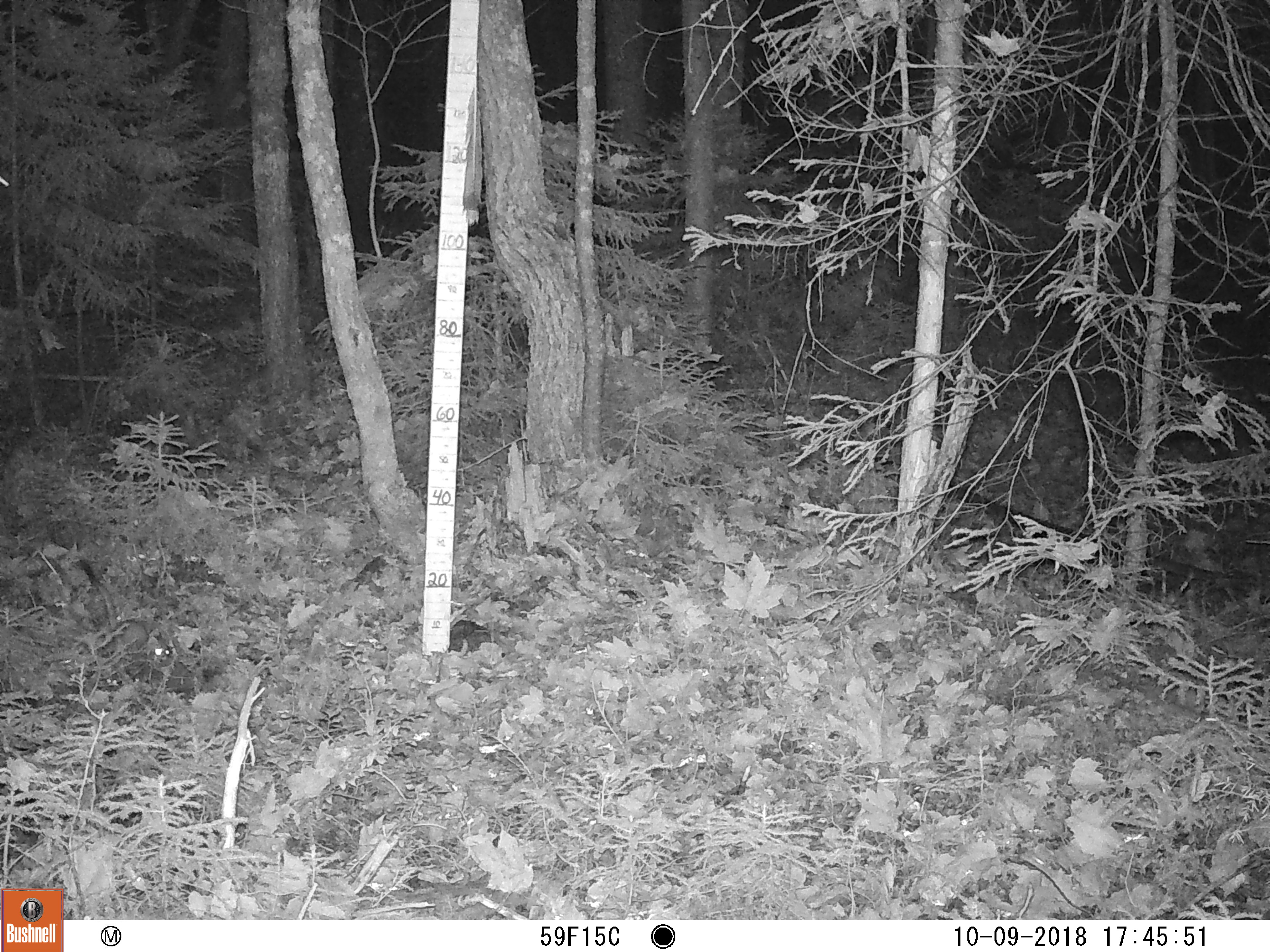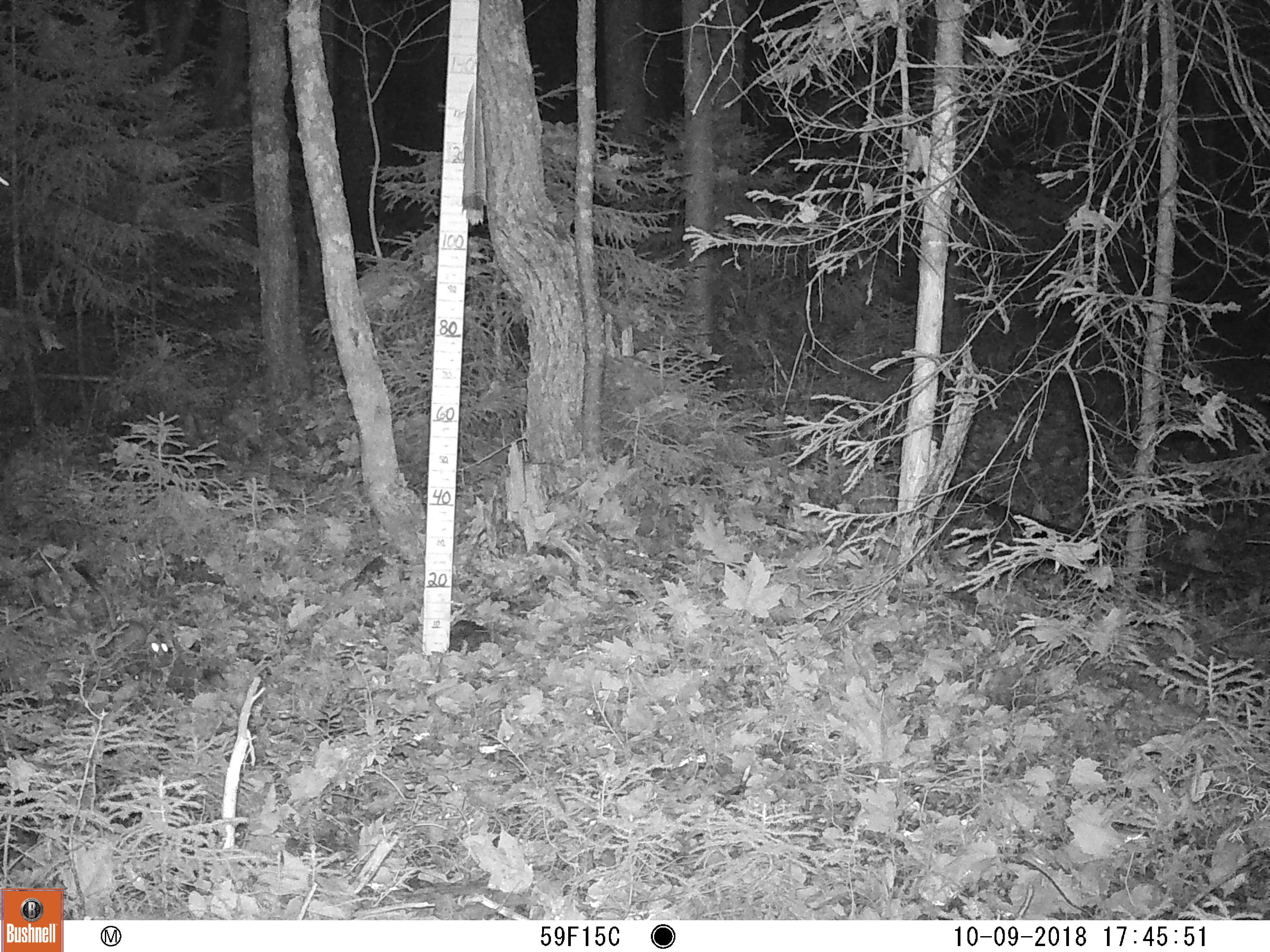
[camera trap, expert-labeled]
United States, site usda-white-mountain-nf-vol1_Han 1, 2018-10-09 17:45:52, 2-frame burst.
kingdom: Animalia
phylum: Chordata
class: Mammalia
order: Carnivora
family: Mustelidae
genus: Mustela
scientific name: Mustela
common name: weasel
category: weasel sp.